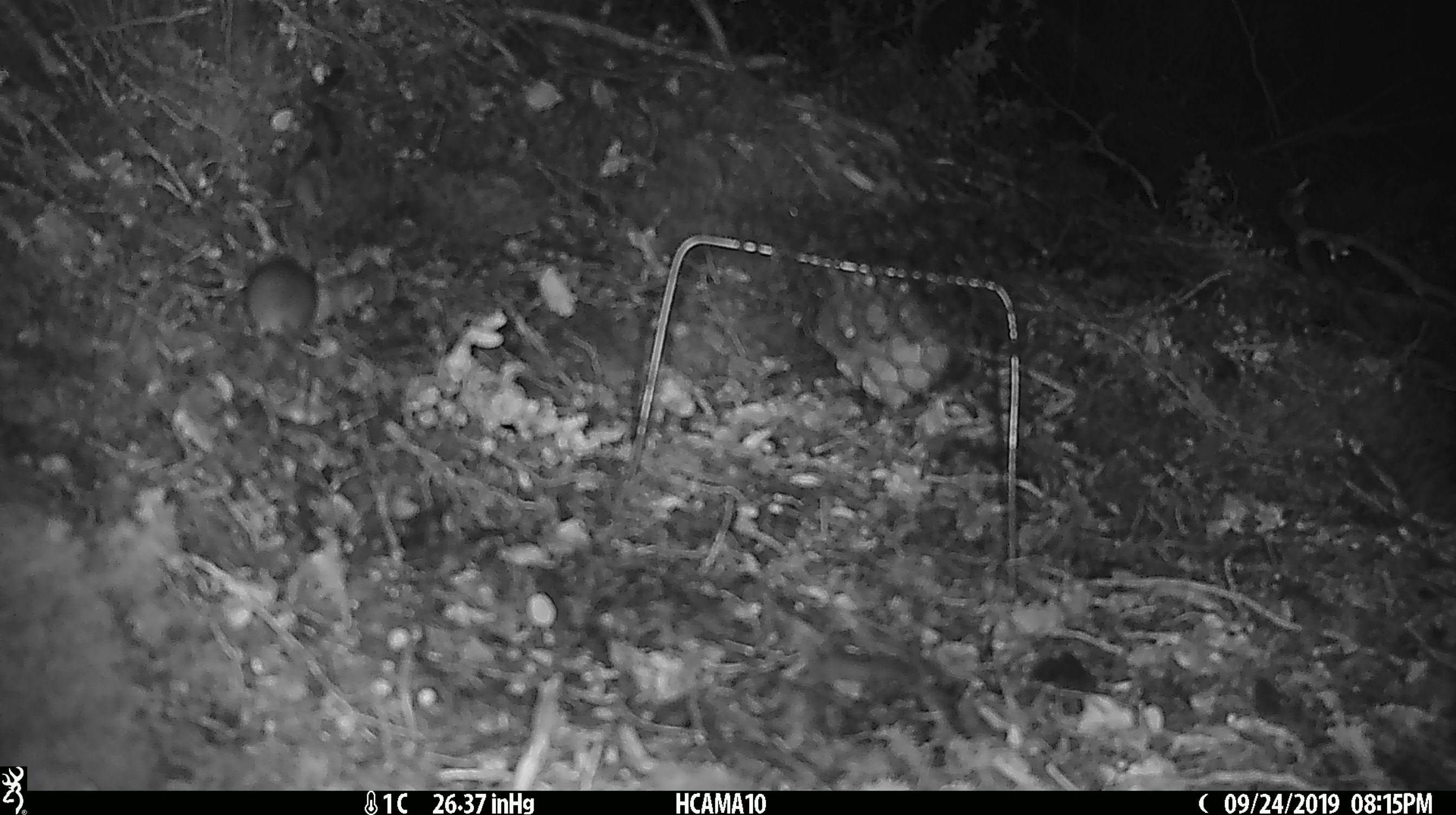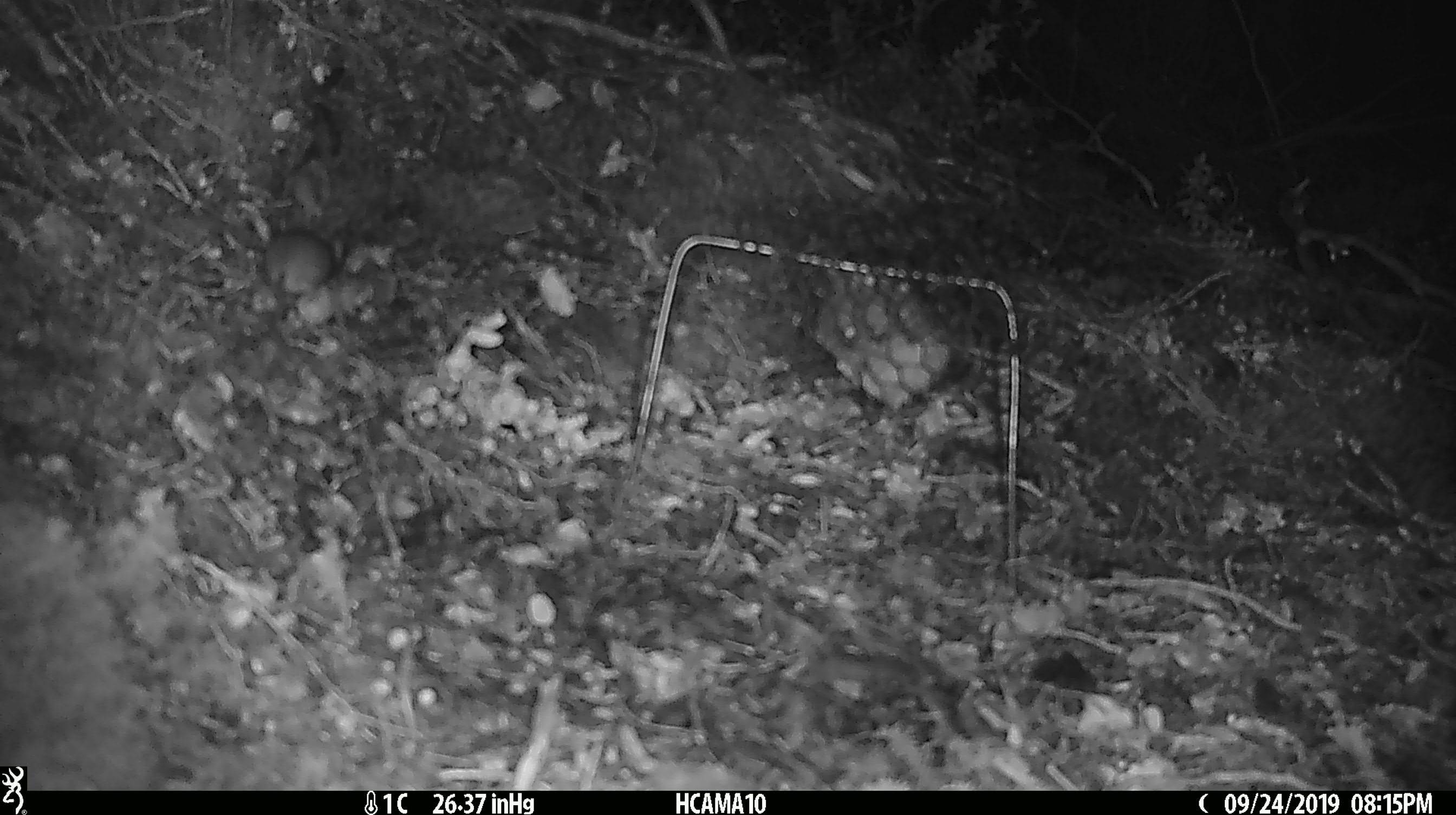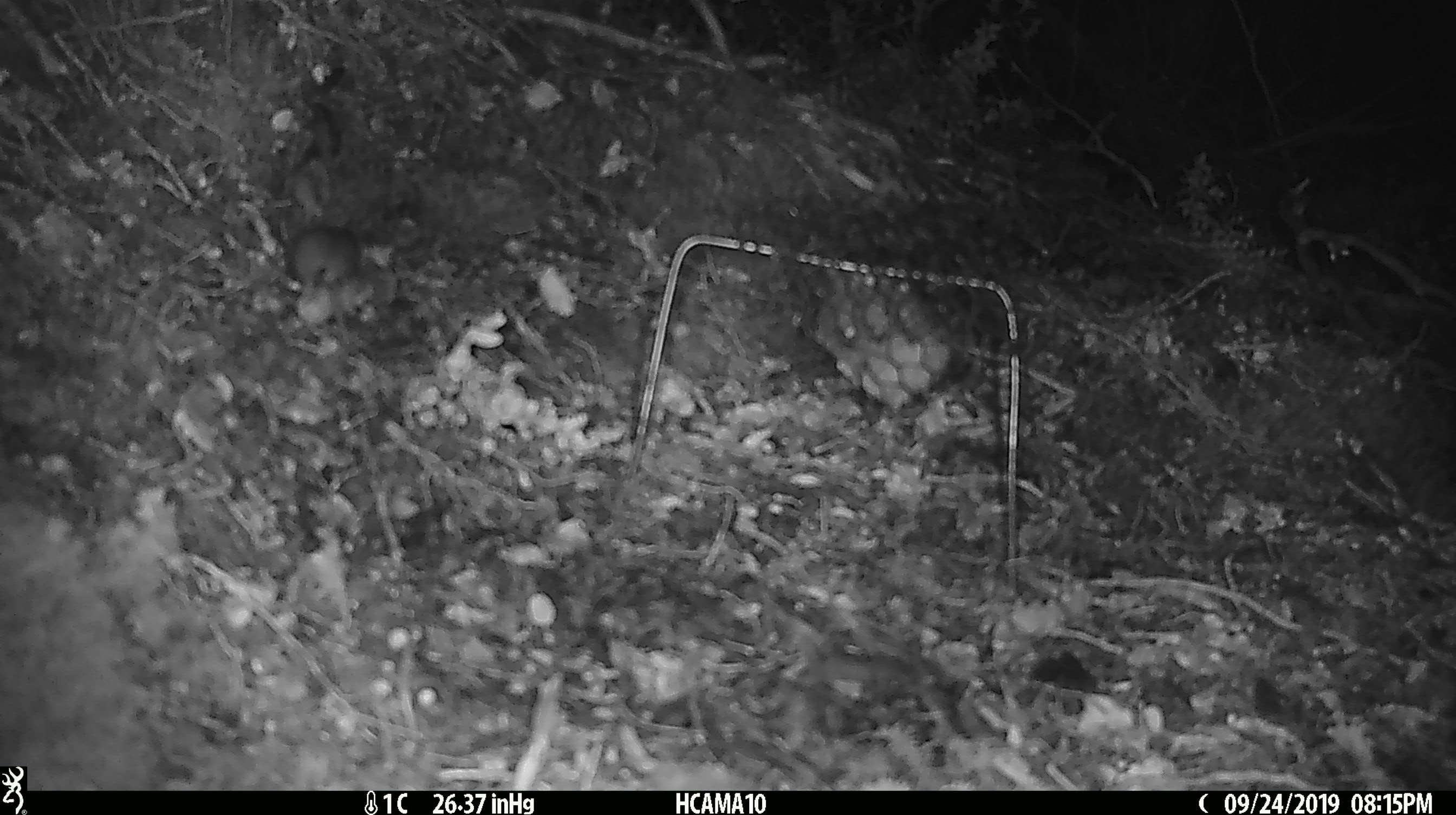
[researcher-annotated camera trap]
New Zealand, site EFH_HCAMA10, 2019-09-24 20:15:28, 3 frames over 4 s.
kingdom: Animalia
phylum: Chordata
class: Mammalia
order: Rodentia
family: Muridae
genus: Mus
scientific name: Mus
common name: mouse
Mouse (Mus).